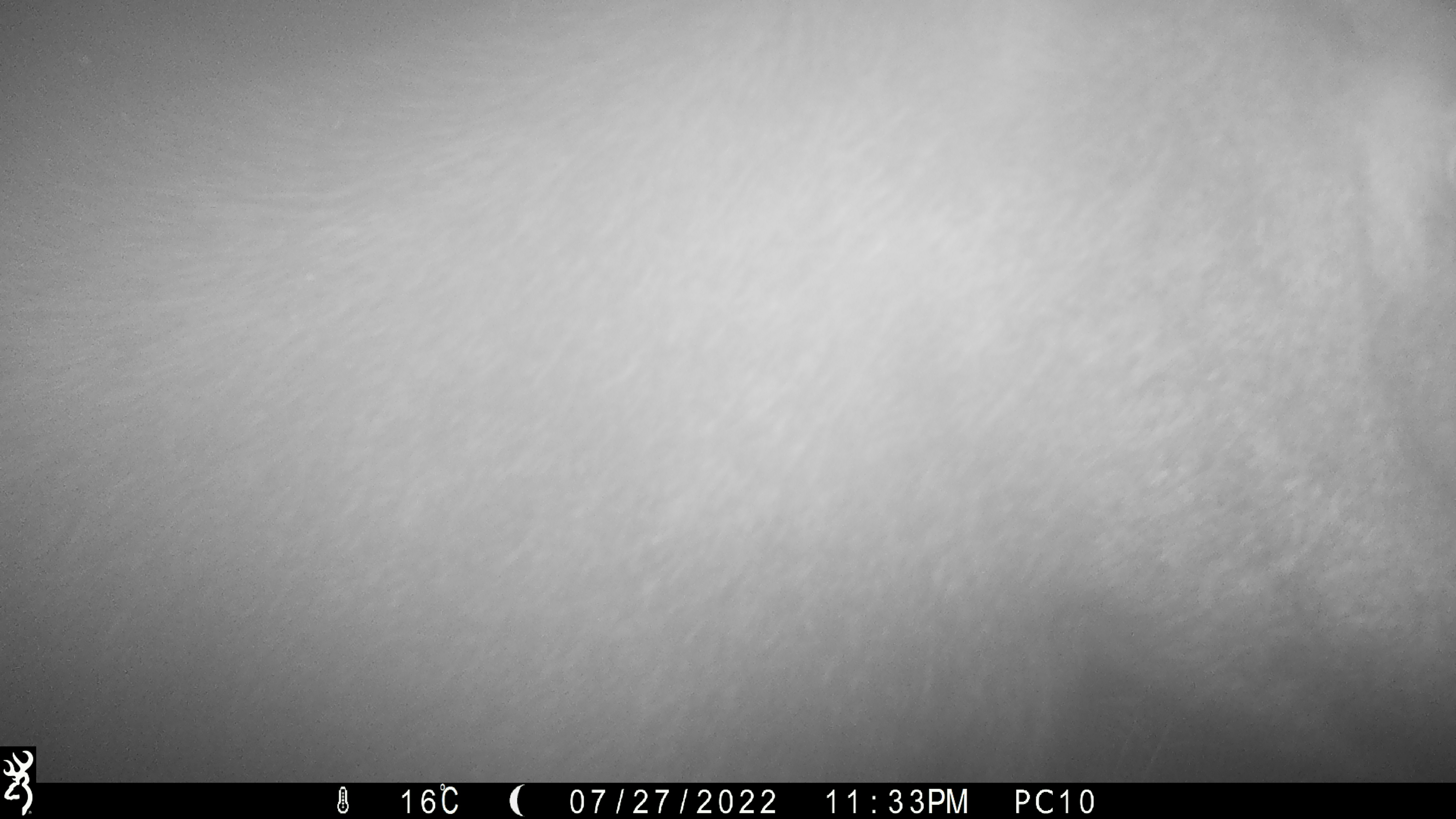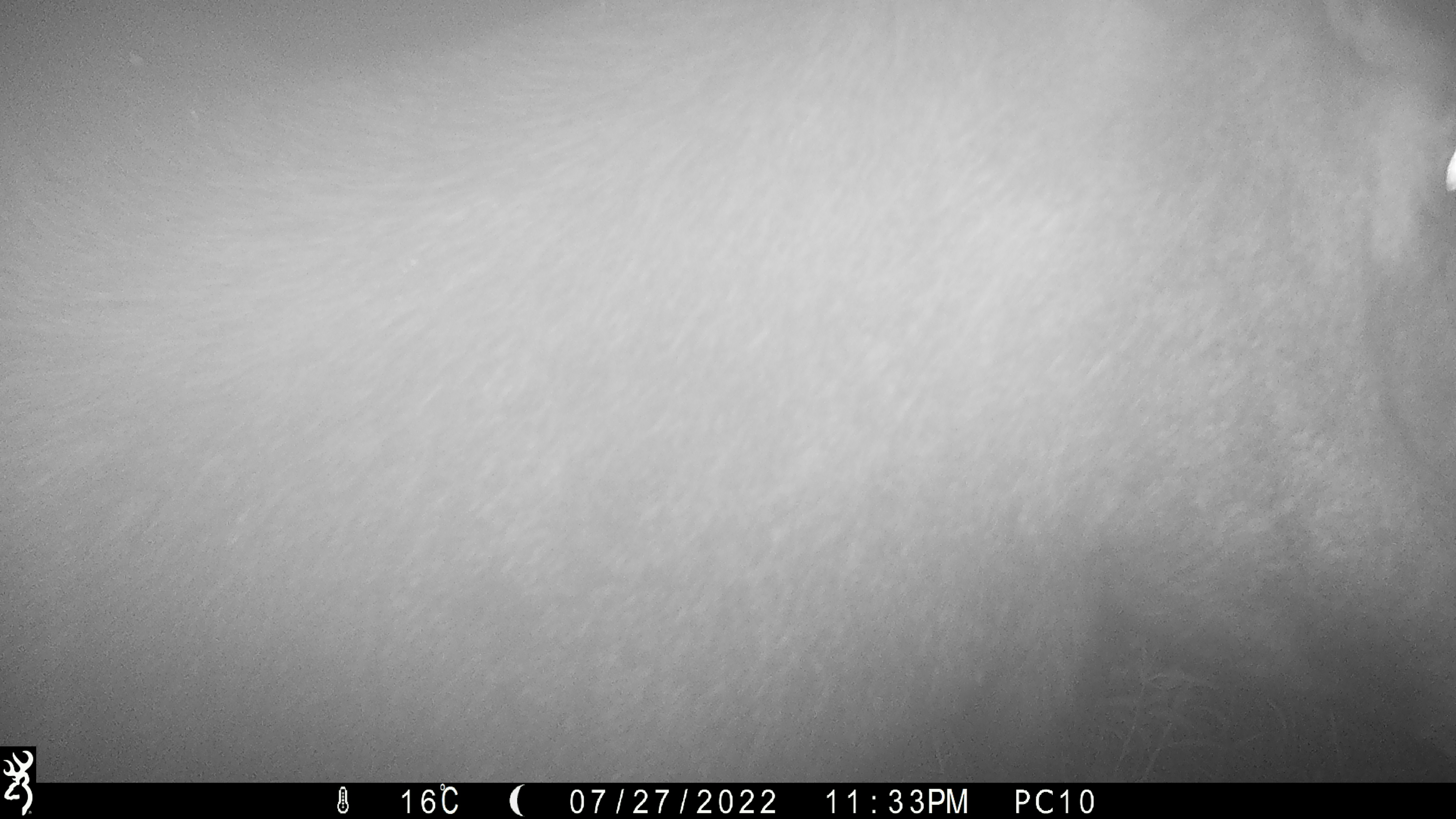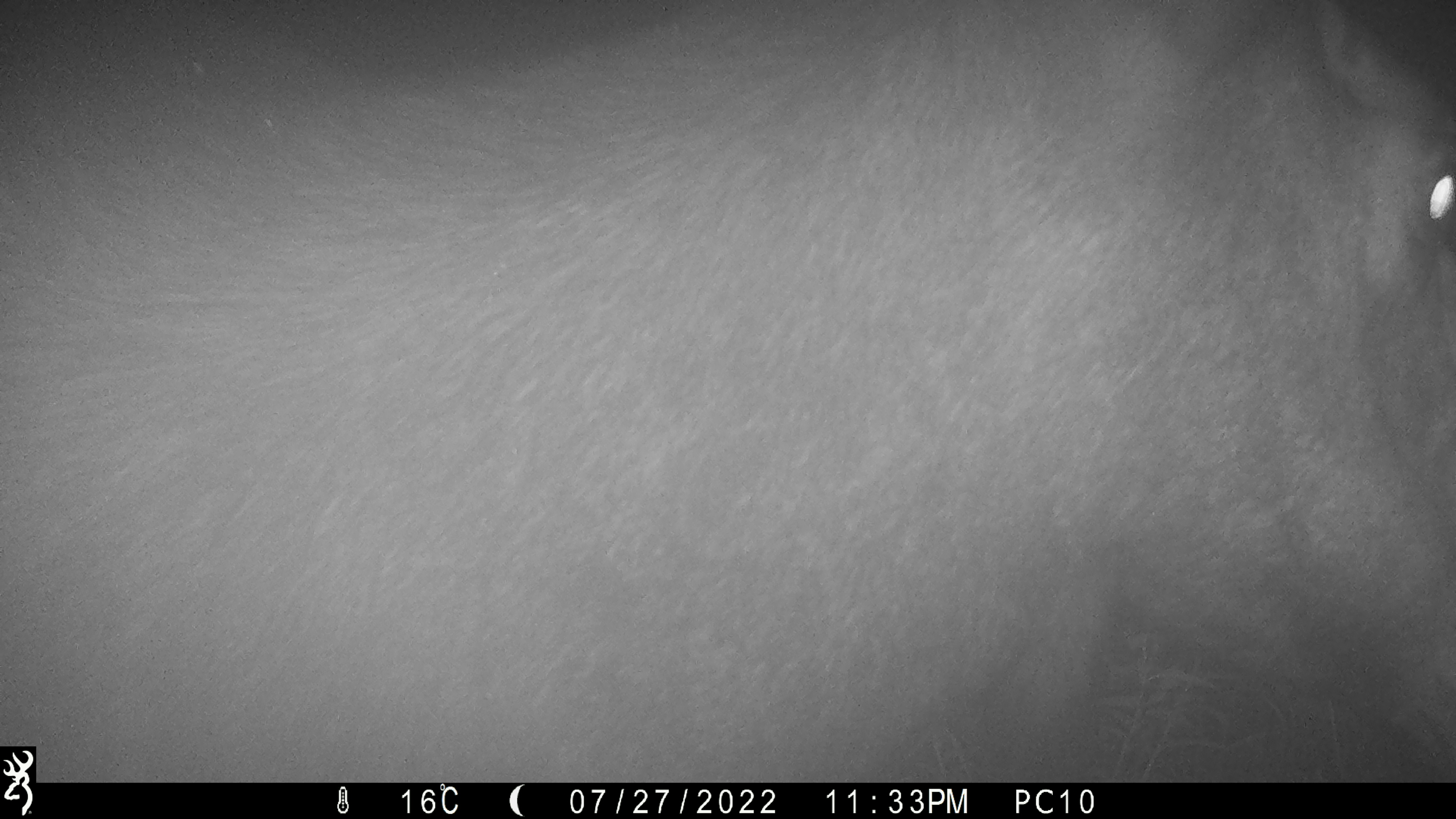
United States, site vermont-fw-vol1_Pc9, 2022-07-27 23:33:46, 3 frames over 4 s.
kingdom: Animalia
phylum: Chordata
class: Mammalia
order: Artiodactyla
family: Cervidae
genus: Alces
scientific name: Alces alces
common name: moose